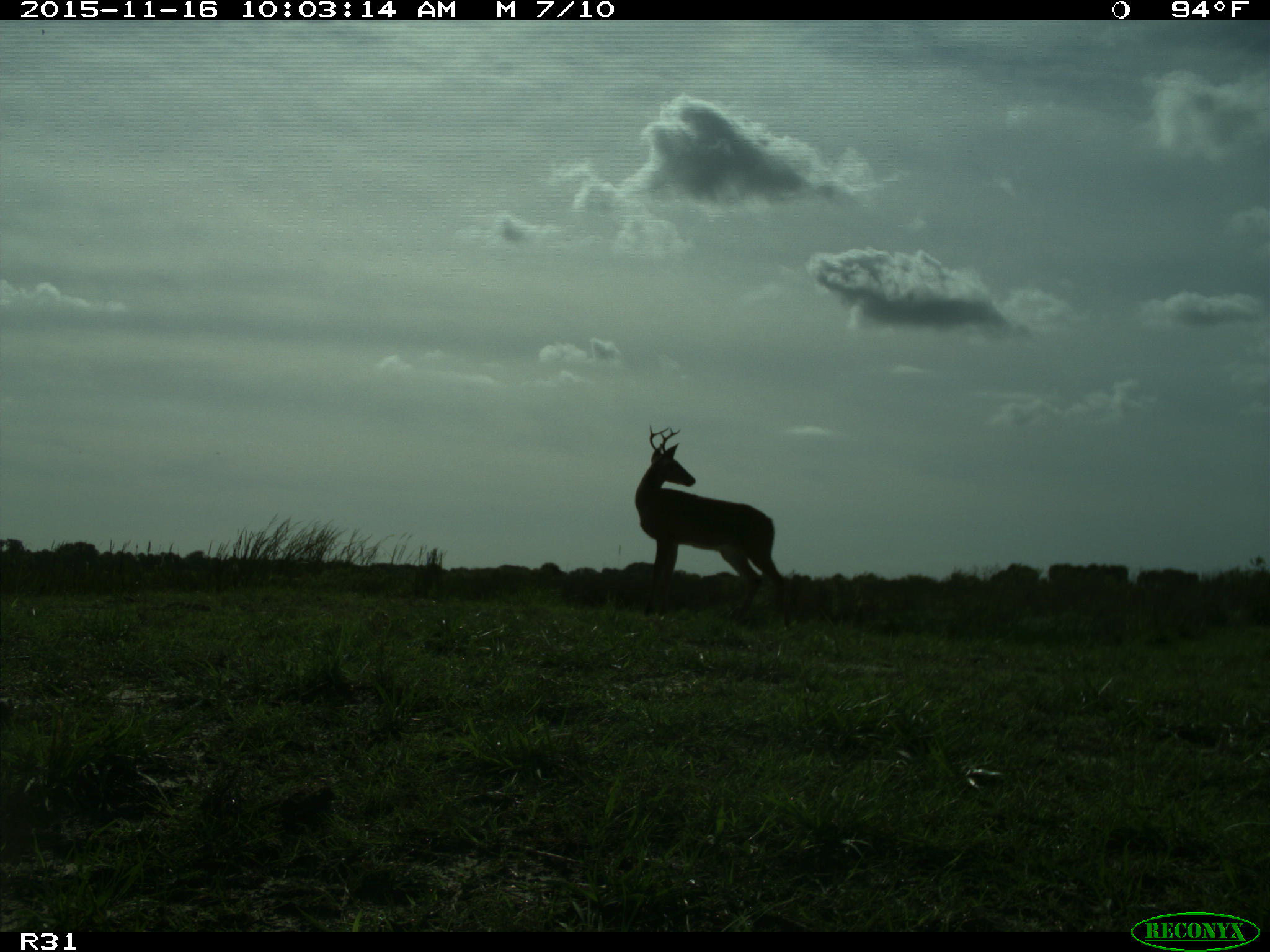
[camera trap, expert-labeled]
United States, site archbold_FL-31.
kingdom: Animalia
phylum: Chordata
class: Mammalia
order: Artiodactyla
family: Cervidae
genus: Odocoileus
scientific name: Odocoileus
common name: deer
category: unidentified deer